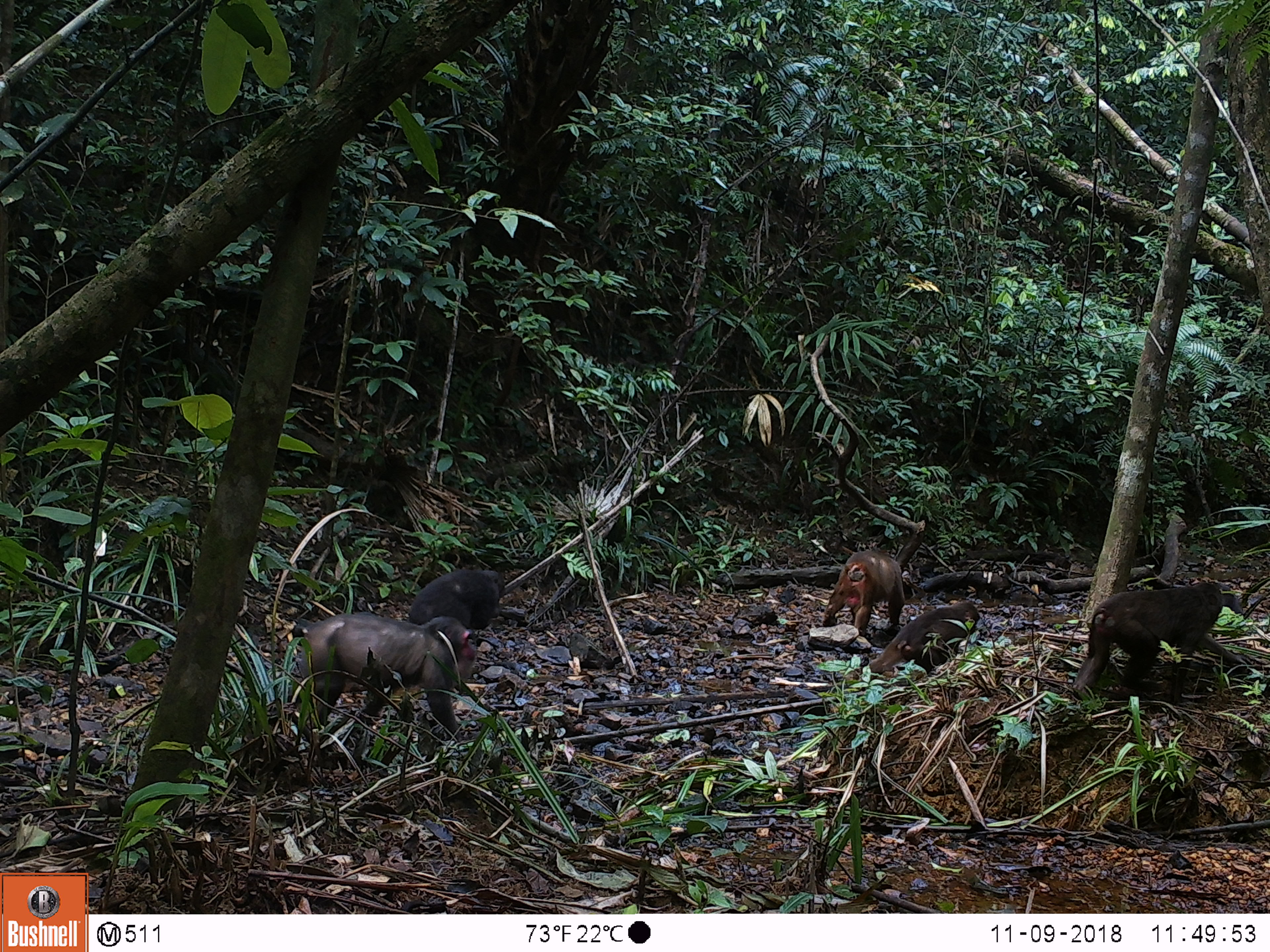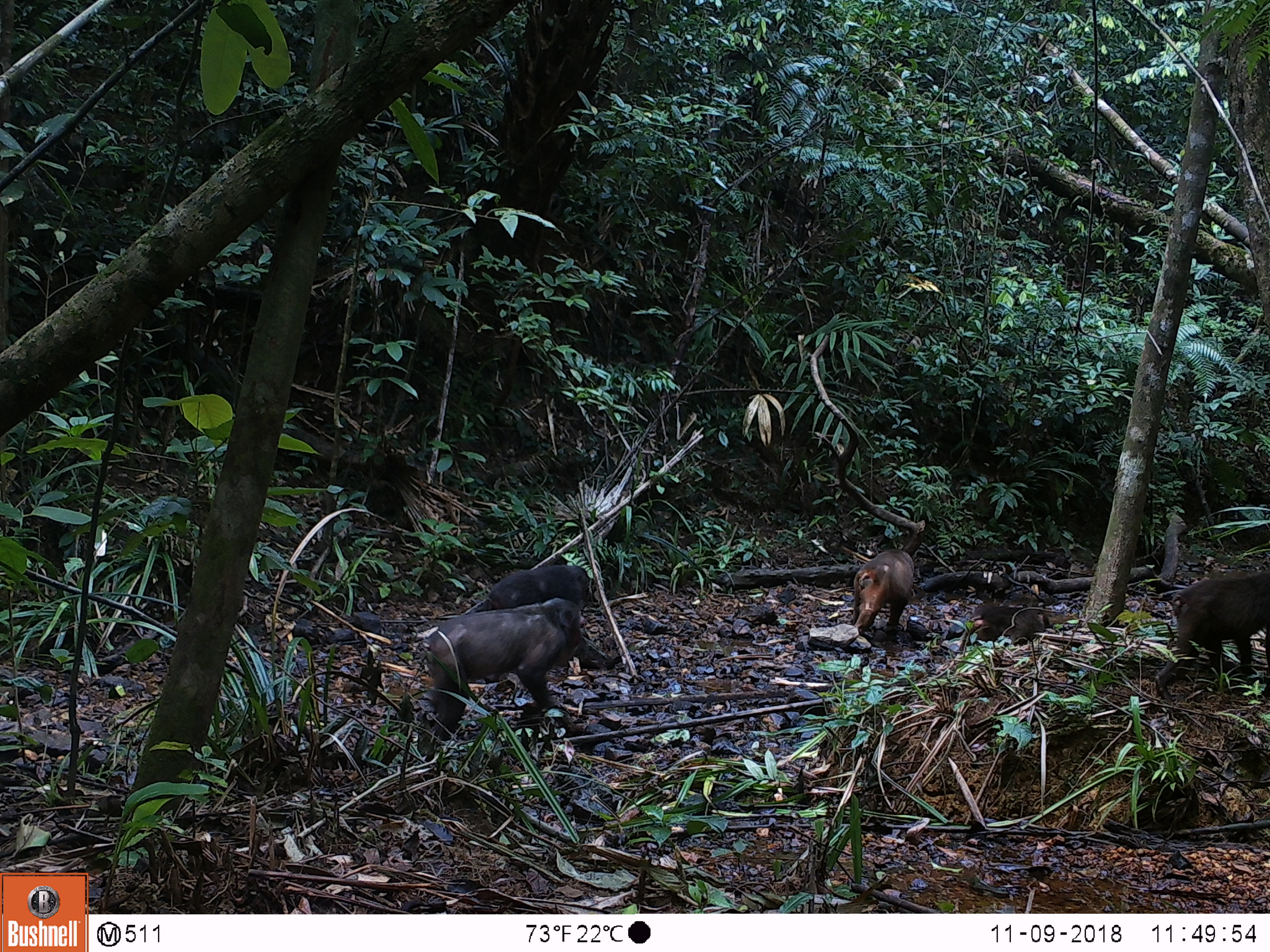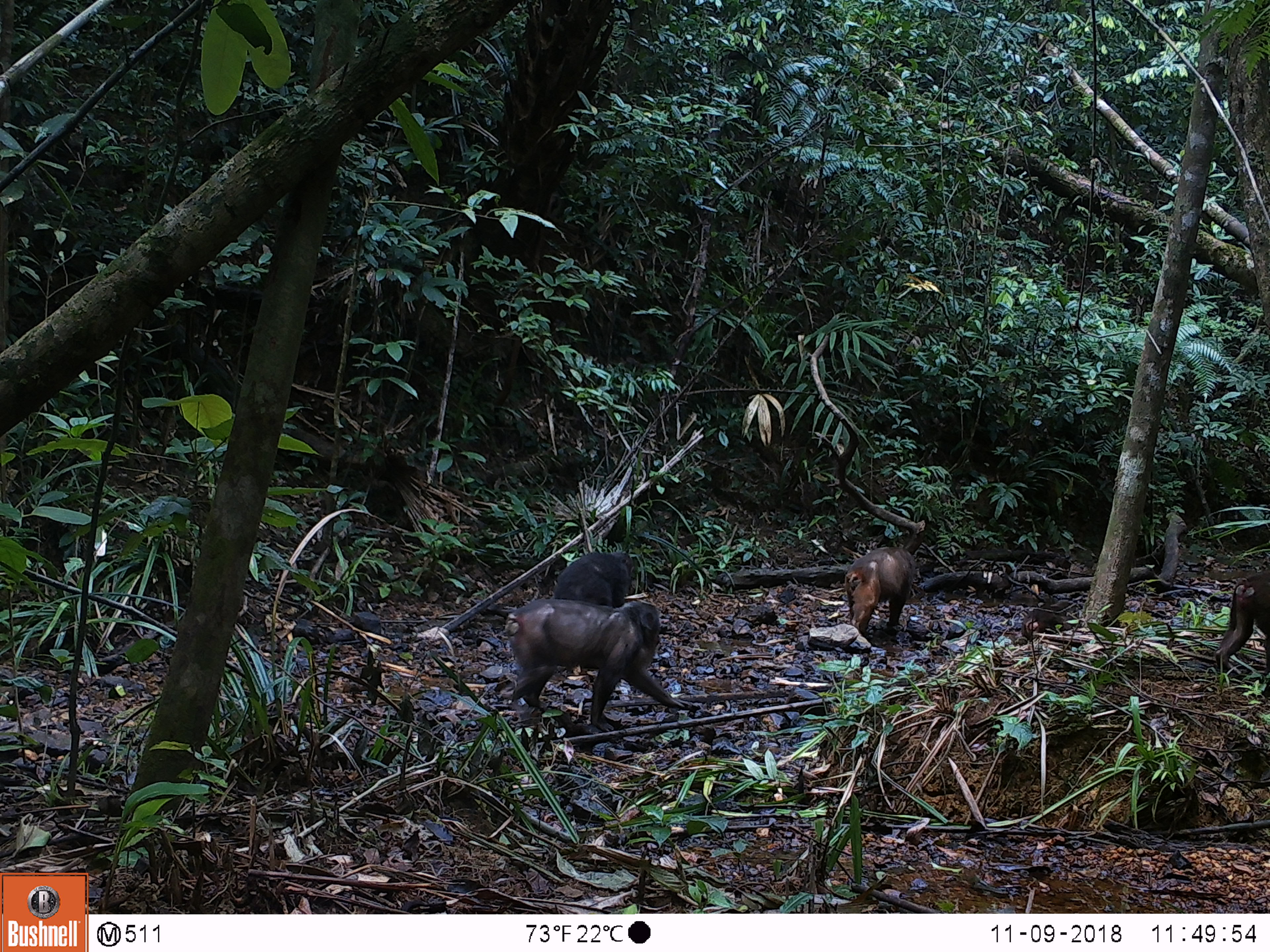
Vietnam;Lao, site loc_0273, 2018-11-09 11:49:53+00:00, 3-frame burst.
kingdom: Animalia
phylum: Chordata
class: Mammalia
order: Primates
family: Cercopithecidae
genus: Macaca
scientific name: Macaca arctoides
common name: stump-tailed macaque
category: stump tailed macaque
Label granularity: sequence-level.